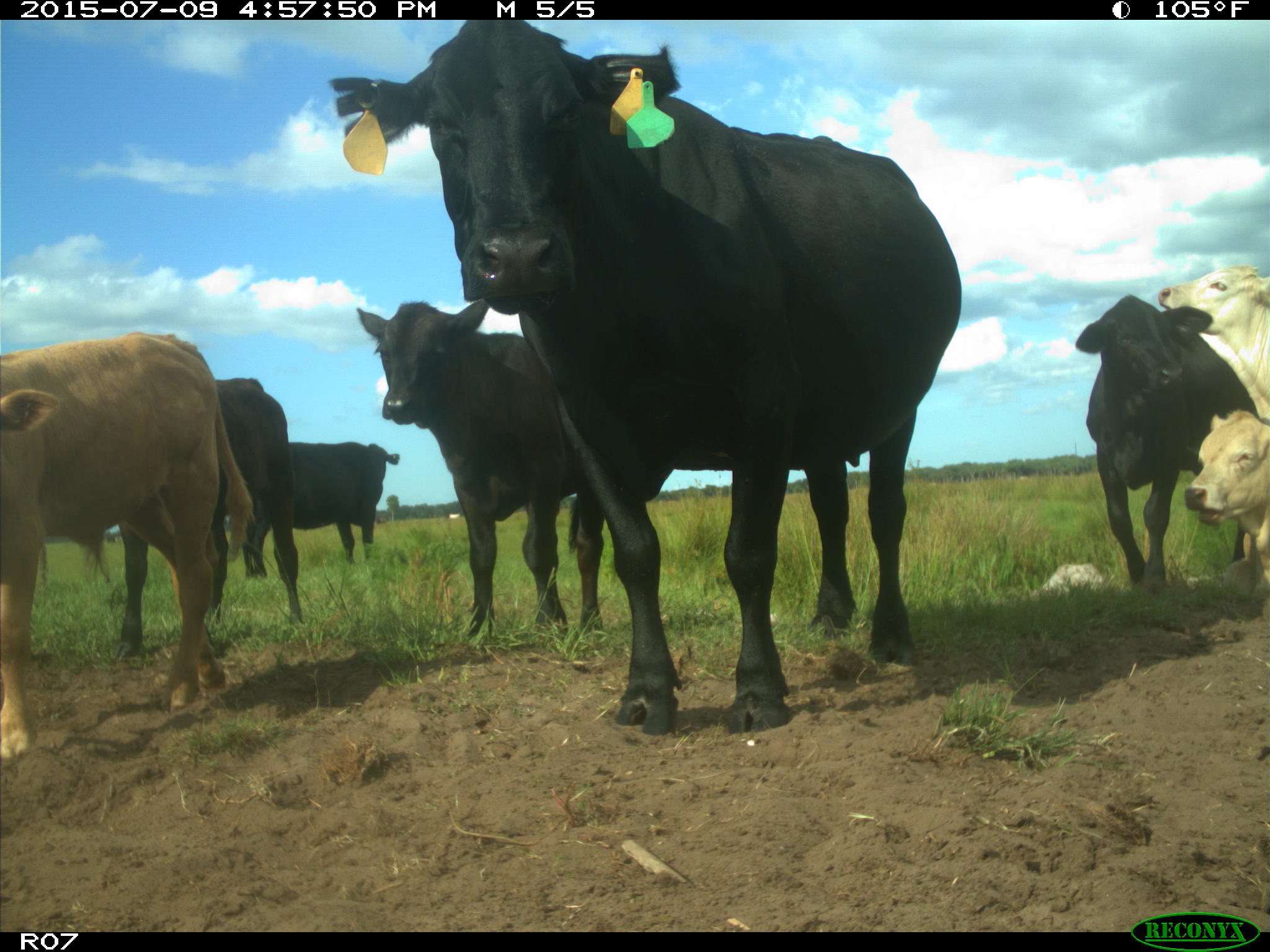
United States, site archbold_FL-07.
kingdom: Animalia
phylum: Chordata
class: Mammalia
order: Artiodactyla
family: Bovidae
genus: Bos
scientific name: Bos taurus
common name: domestic cow